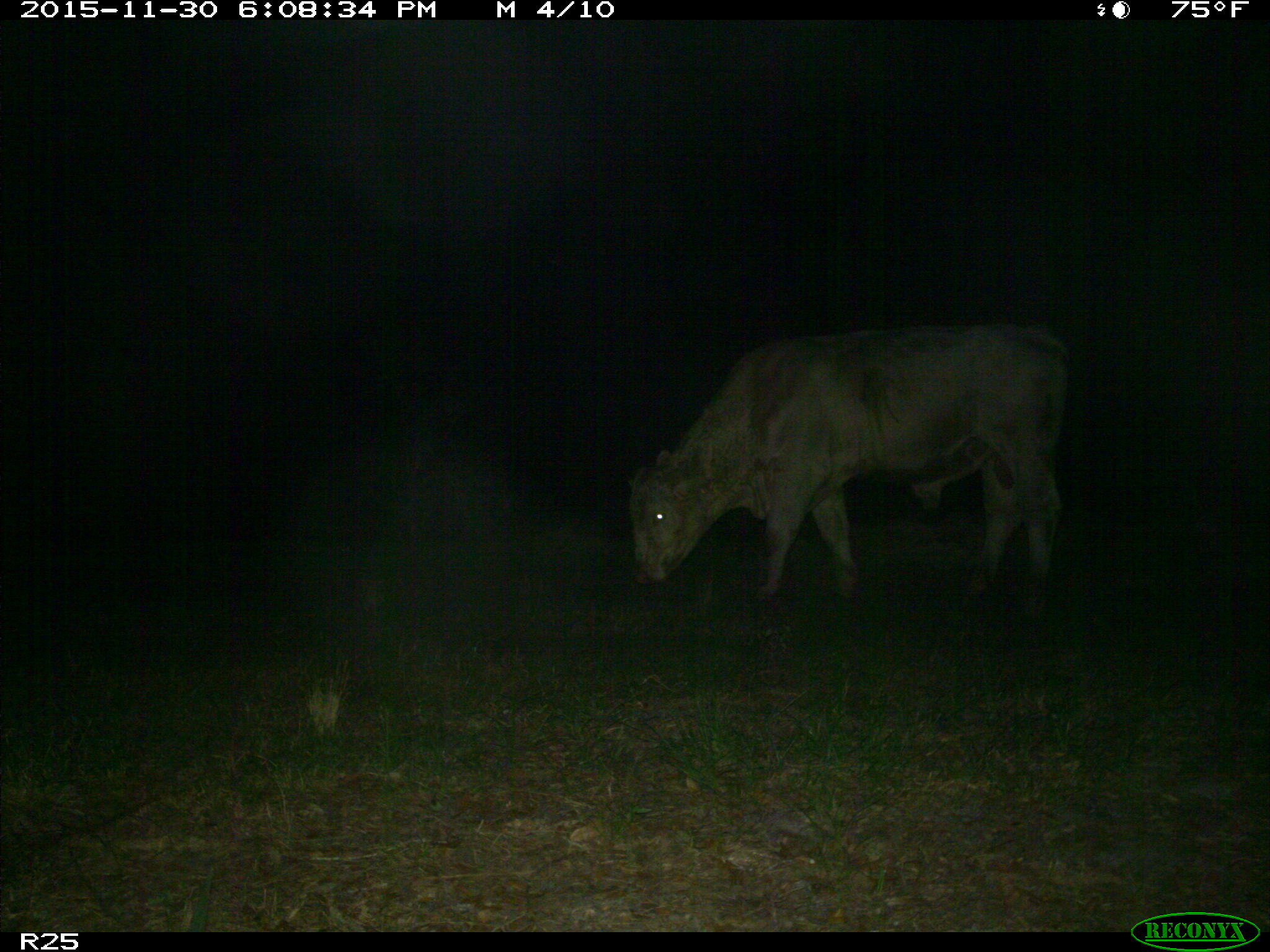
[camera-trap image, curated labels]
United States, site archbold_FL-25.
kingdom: Animalia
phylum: Chordata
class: Mammalia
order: Artiodactyla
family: Bovidae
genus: Bos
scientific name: Bos taurus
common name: domestic cow